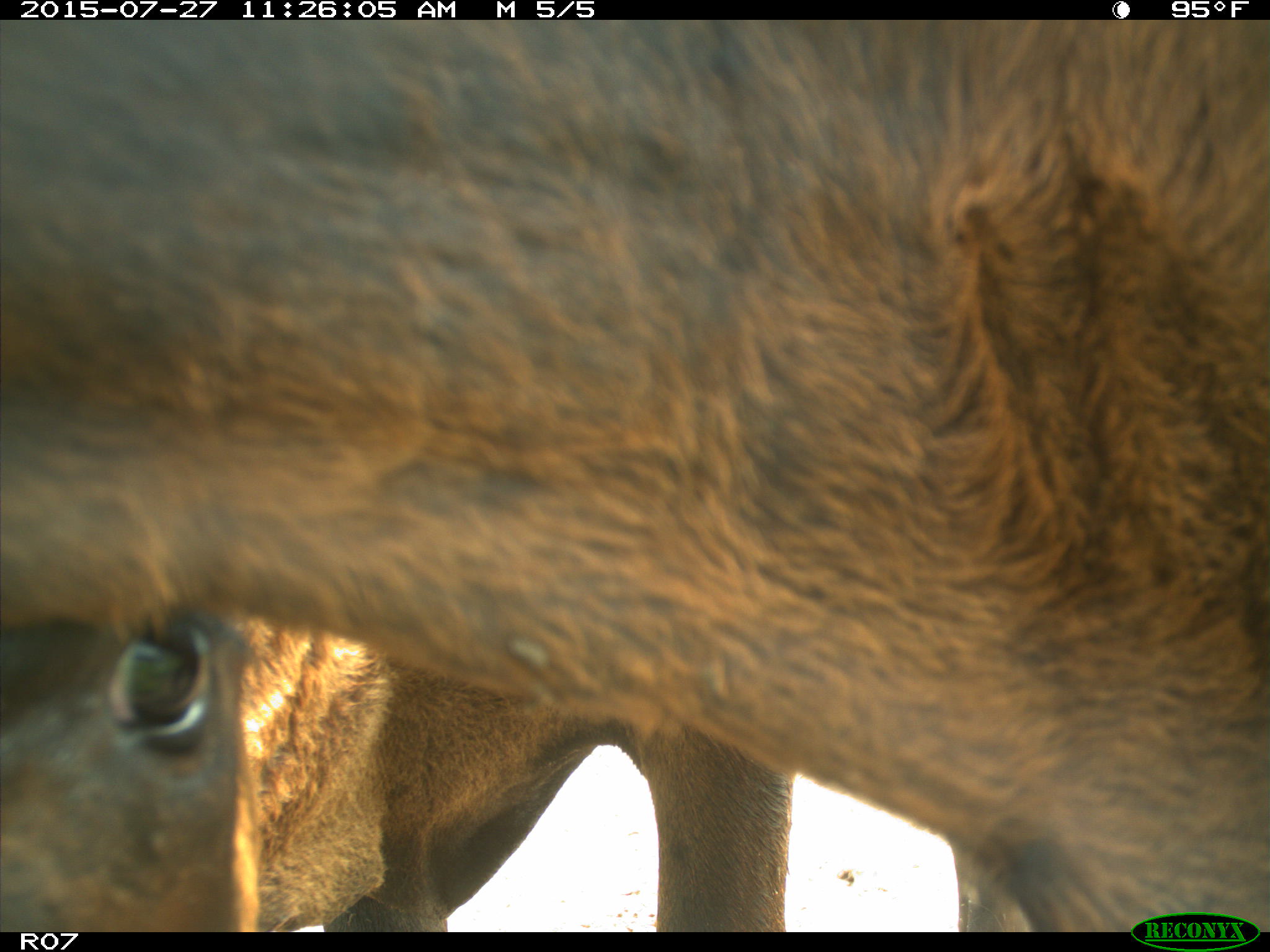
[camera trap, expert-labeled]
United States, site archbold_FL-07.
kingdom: Animalia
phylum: Chordata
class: Mammalia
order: Artiodactyla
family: Bovidae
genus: Bos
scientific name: Bos taurus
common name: domestic cow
Bos taurus (domestic cow).